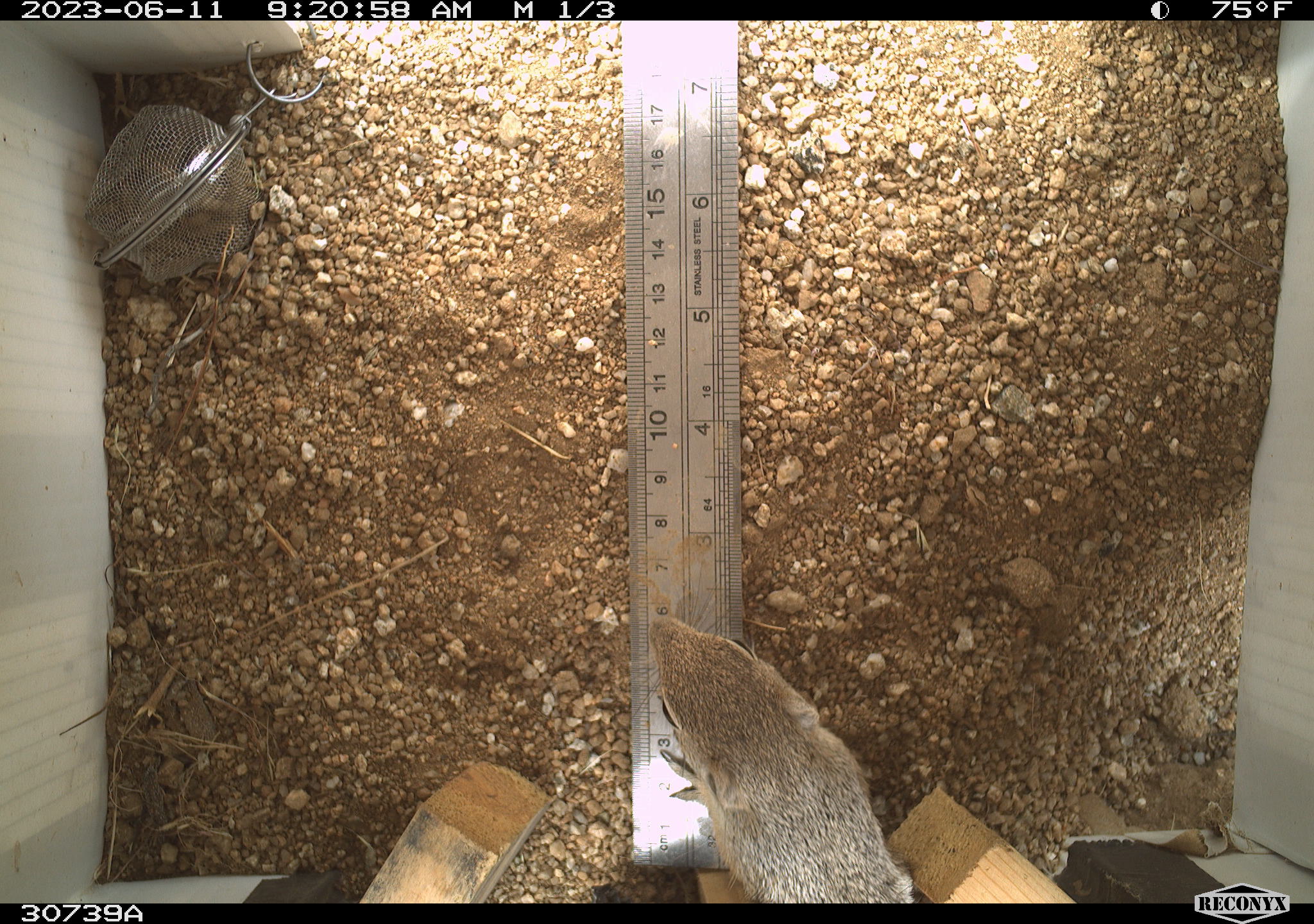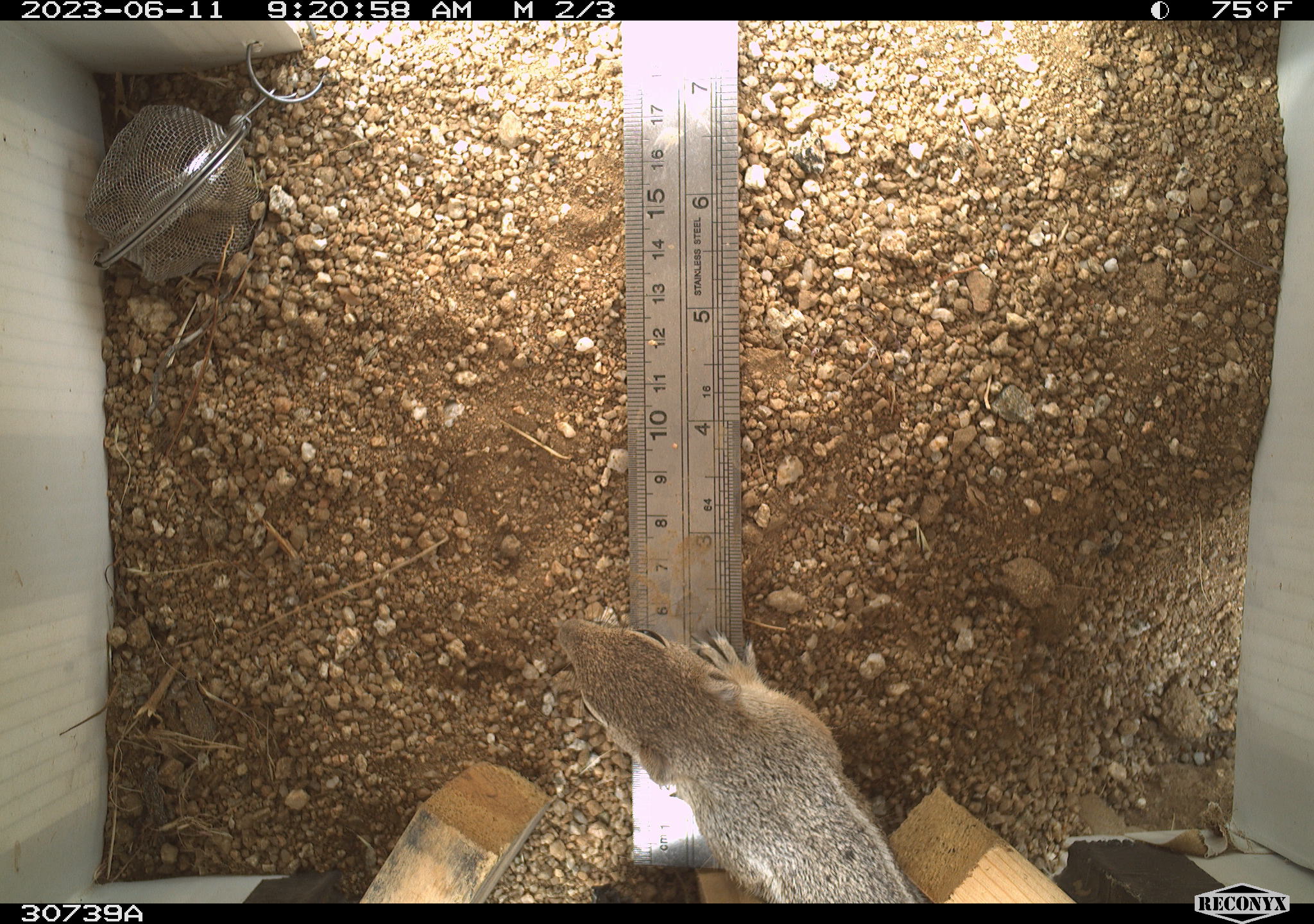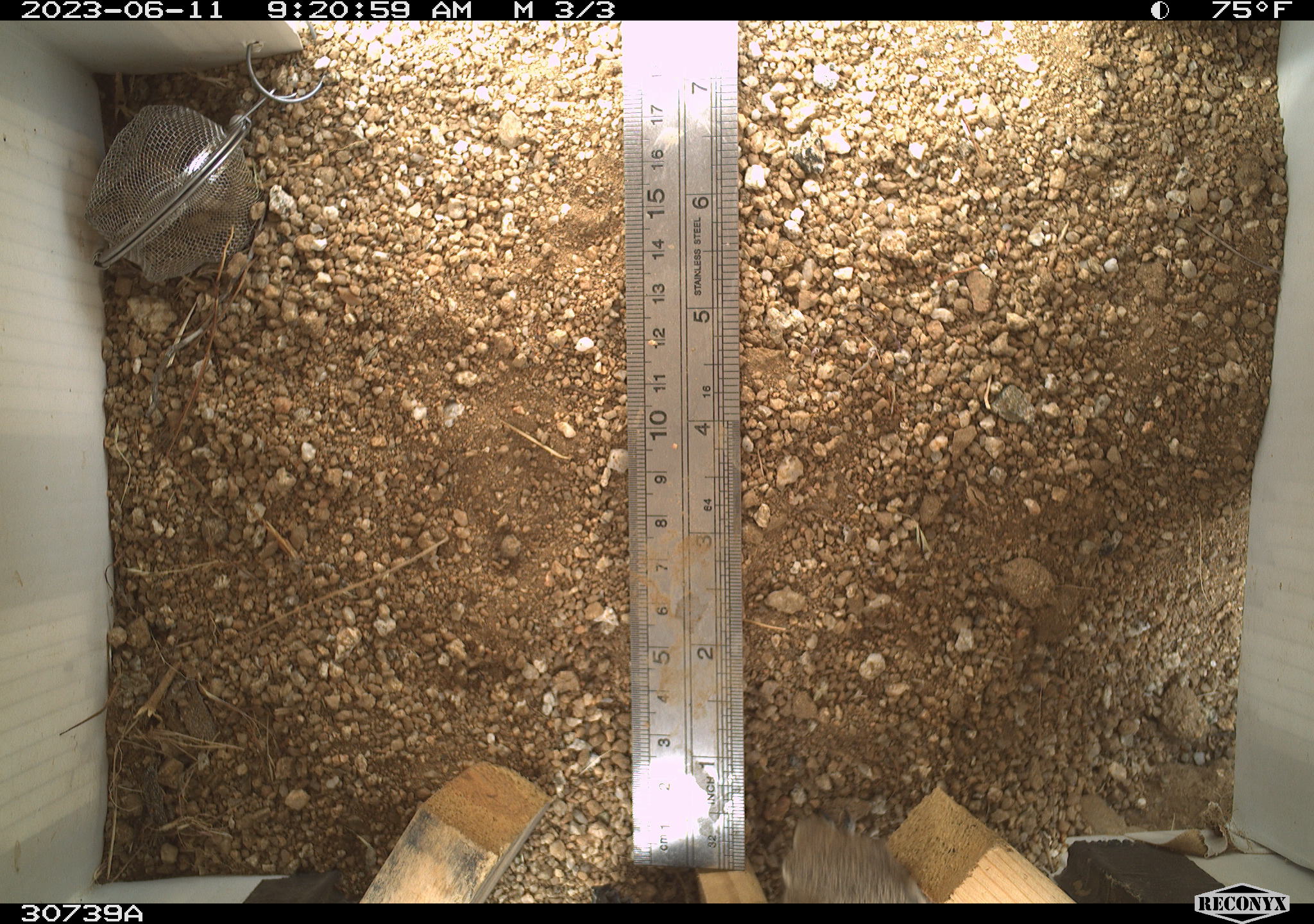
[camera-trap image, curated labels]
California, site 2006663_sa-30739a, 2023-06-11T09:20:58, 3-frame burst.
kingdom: Animalia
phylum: Chordata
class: Mammalia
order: Rodentia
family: Sciuridae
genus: Ammospermophilus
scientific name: Ammospermophilus leucurus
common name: white-tailed antelope squirrel